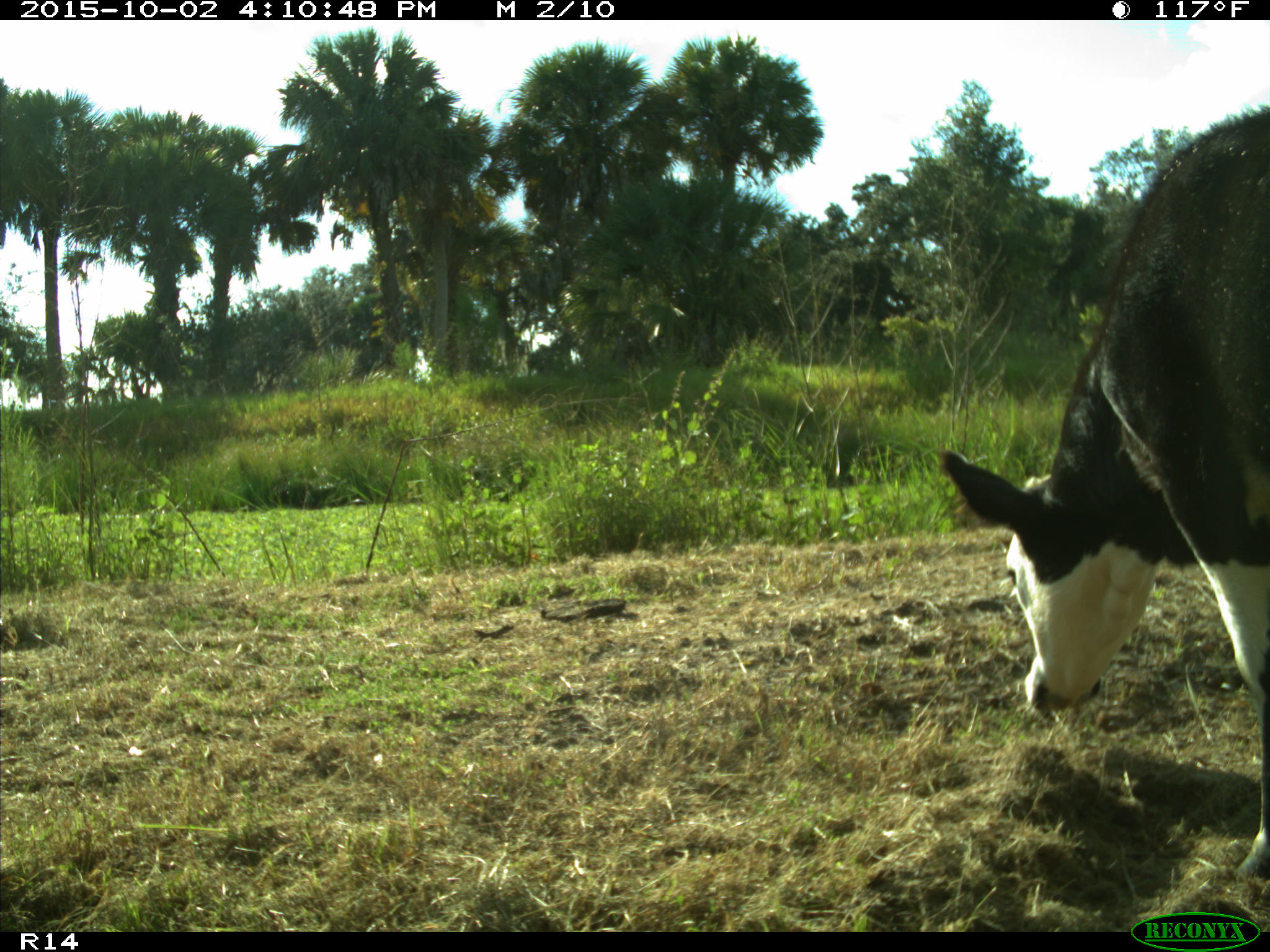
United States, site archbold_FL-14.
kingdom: Animalia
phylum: Chordata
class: Mammalia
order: Artiodactyla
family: Bovidae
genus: Bos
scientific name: Bos taurus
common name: domestic cow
Bos taurus (domestic cow).